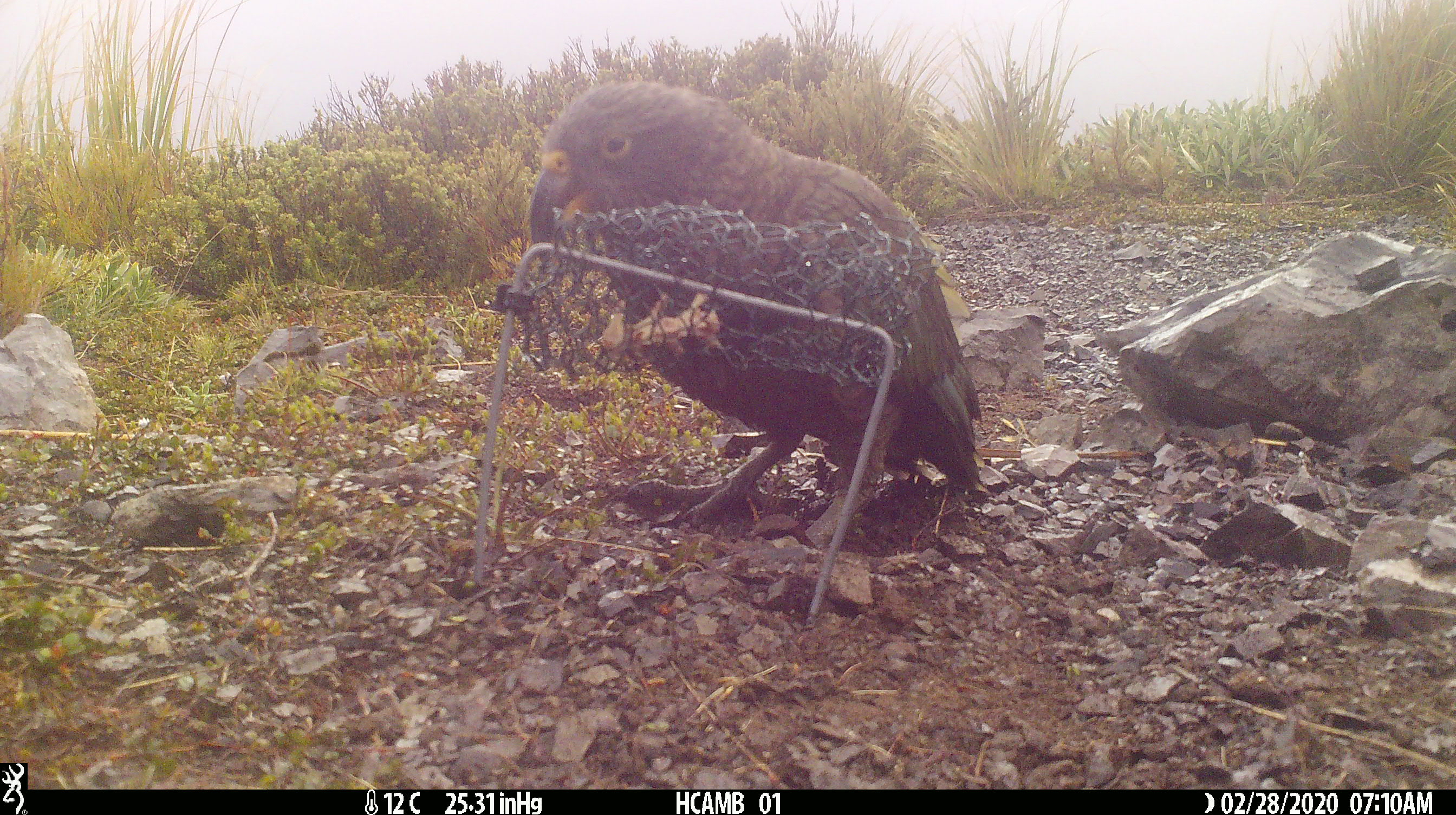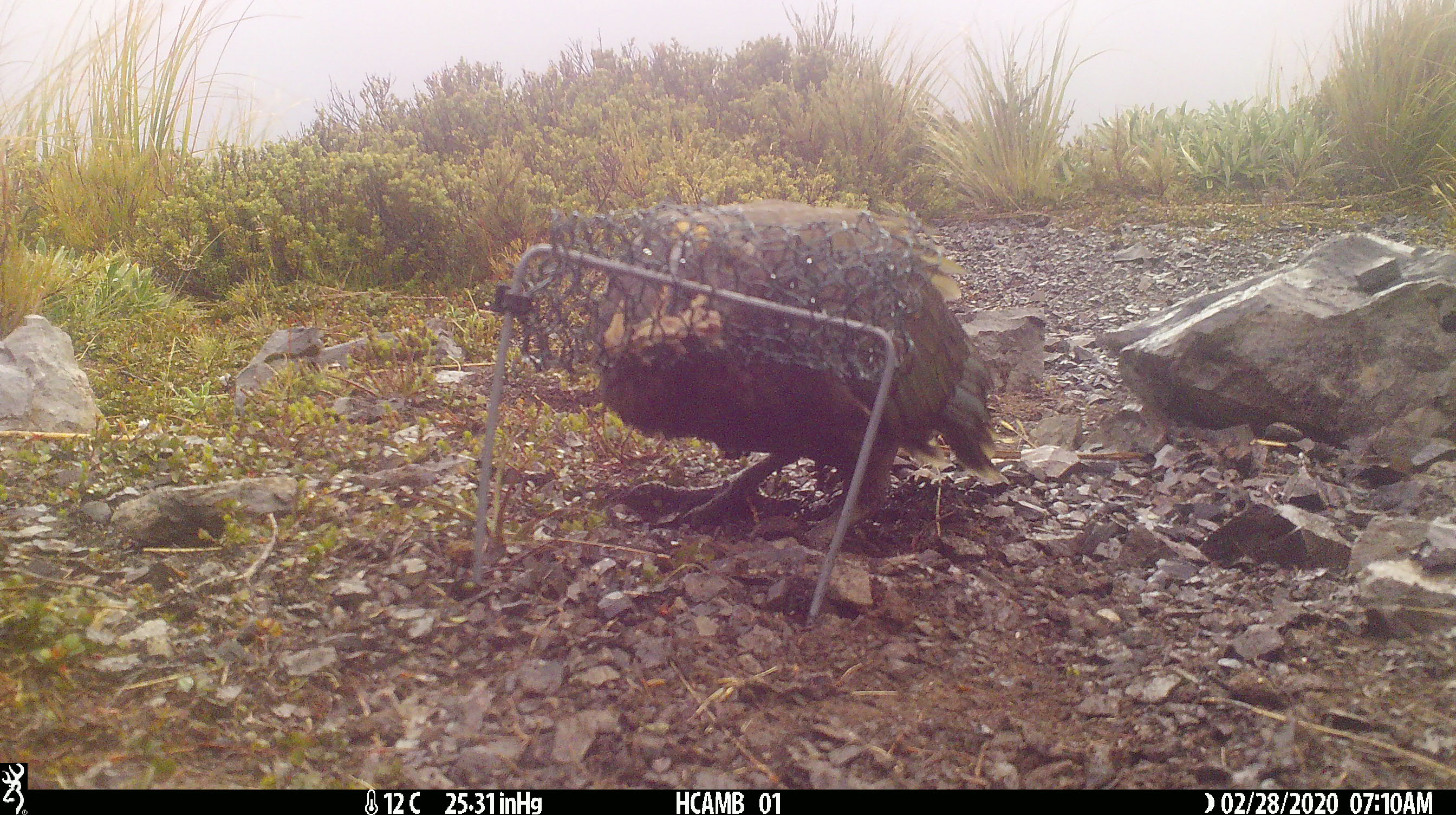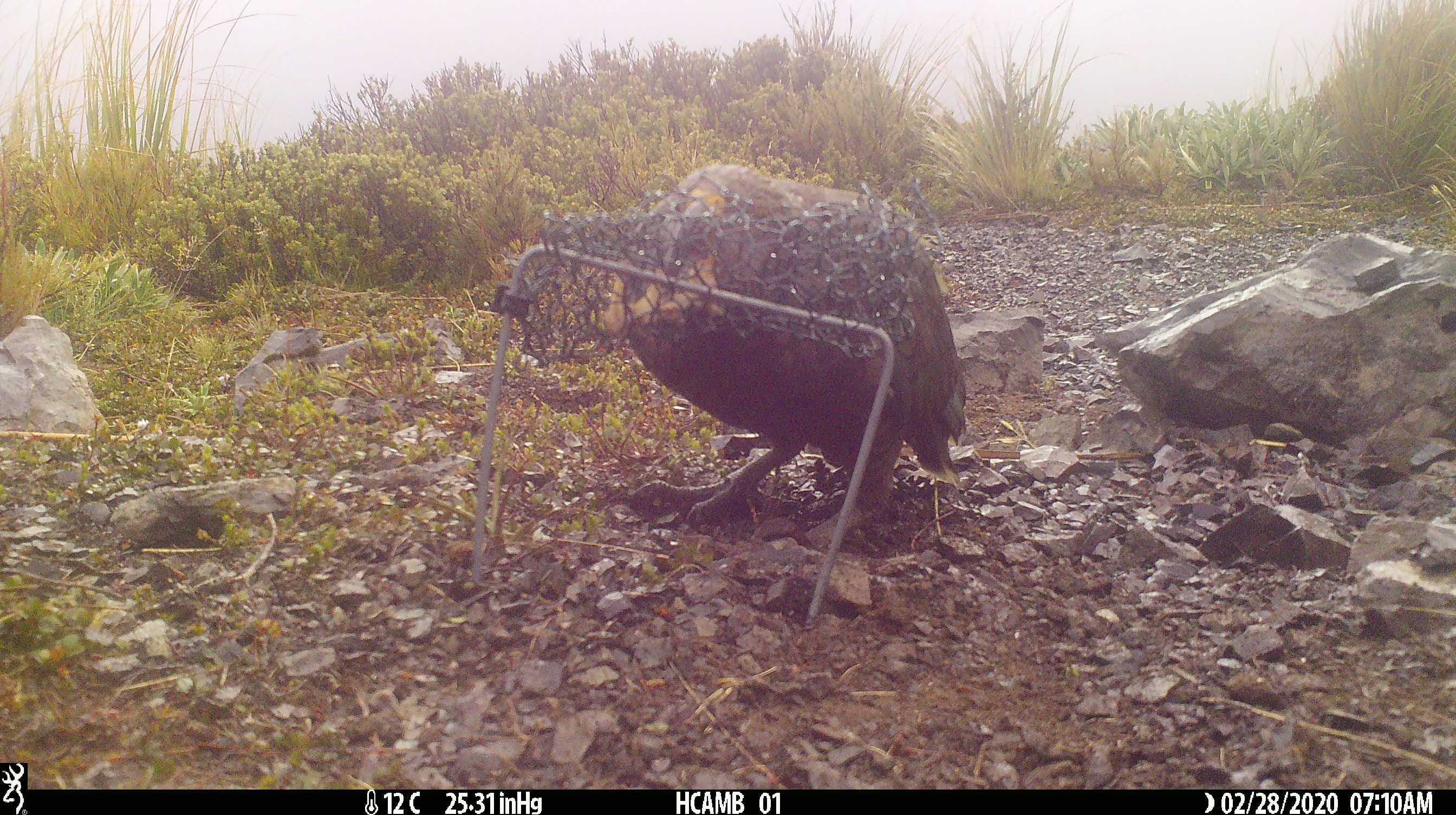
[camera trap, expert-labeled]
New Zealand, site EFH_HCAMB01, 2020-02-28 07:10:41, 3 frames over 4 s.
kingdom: Animalia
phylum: Chordata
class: Aves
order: Psittaciformes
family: Strigopidae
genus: Nestor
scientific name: Nestor notabilis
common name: kea